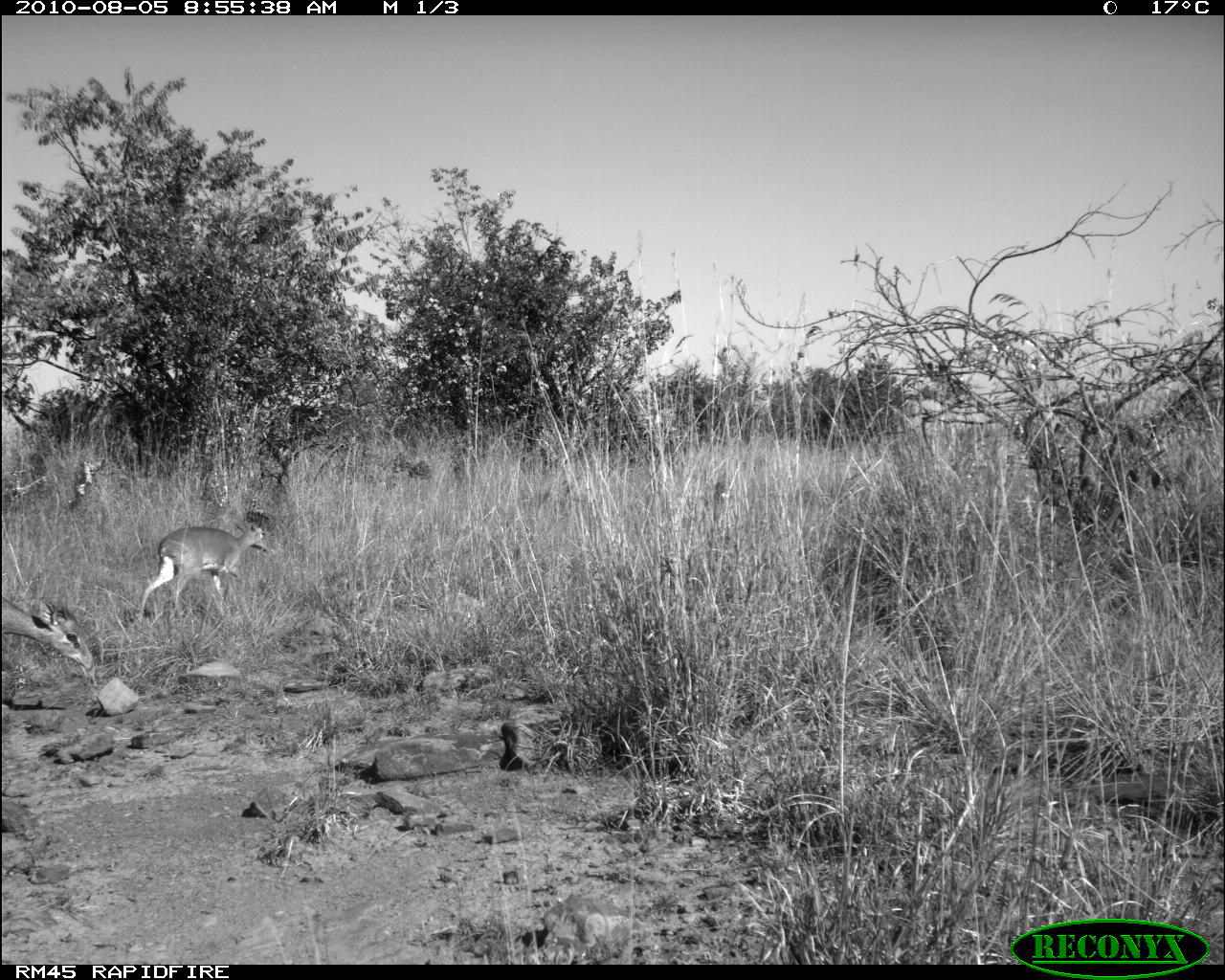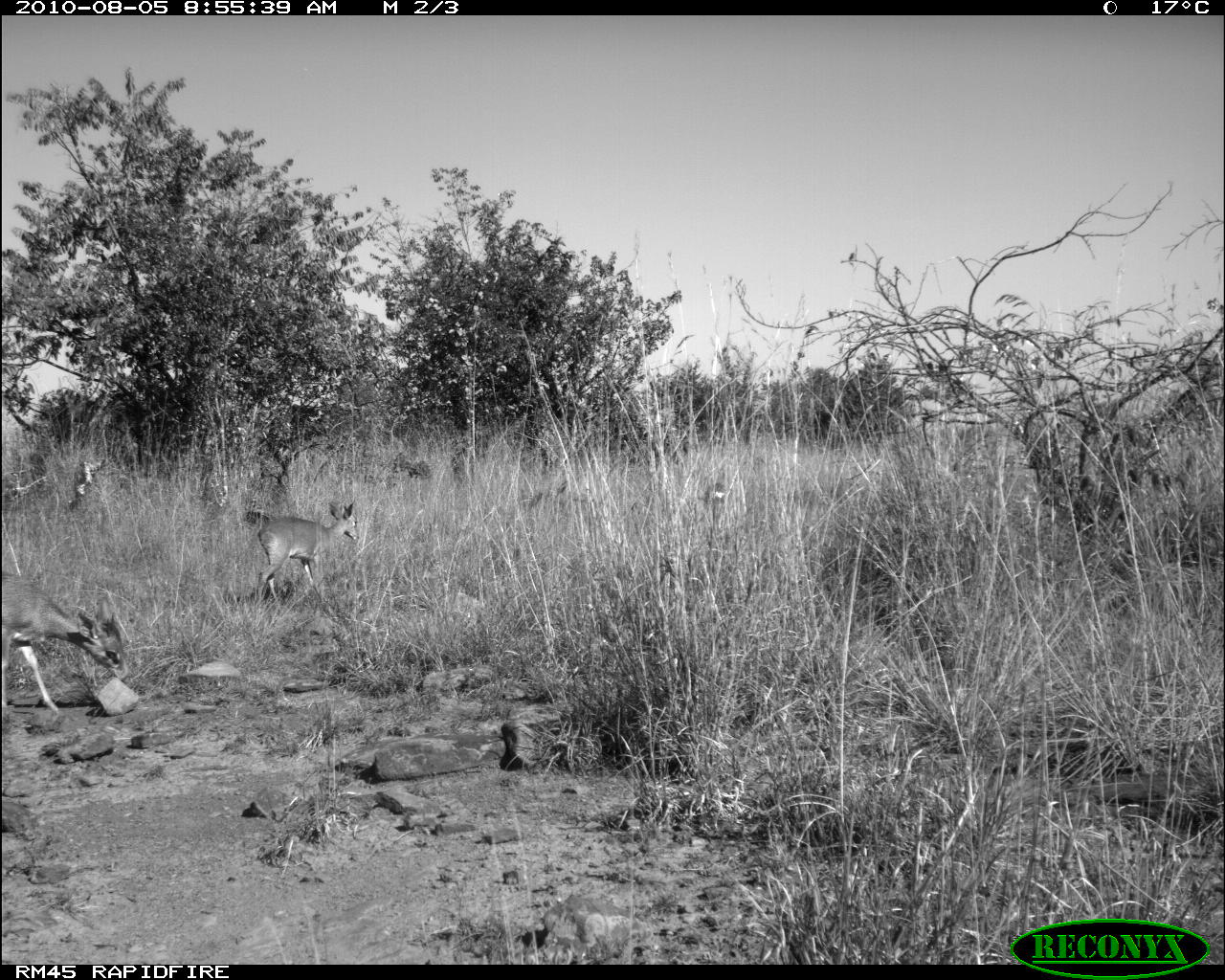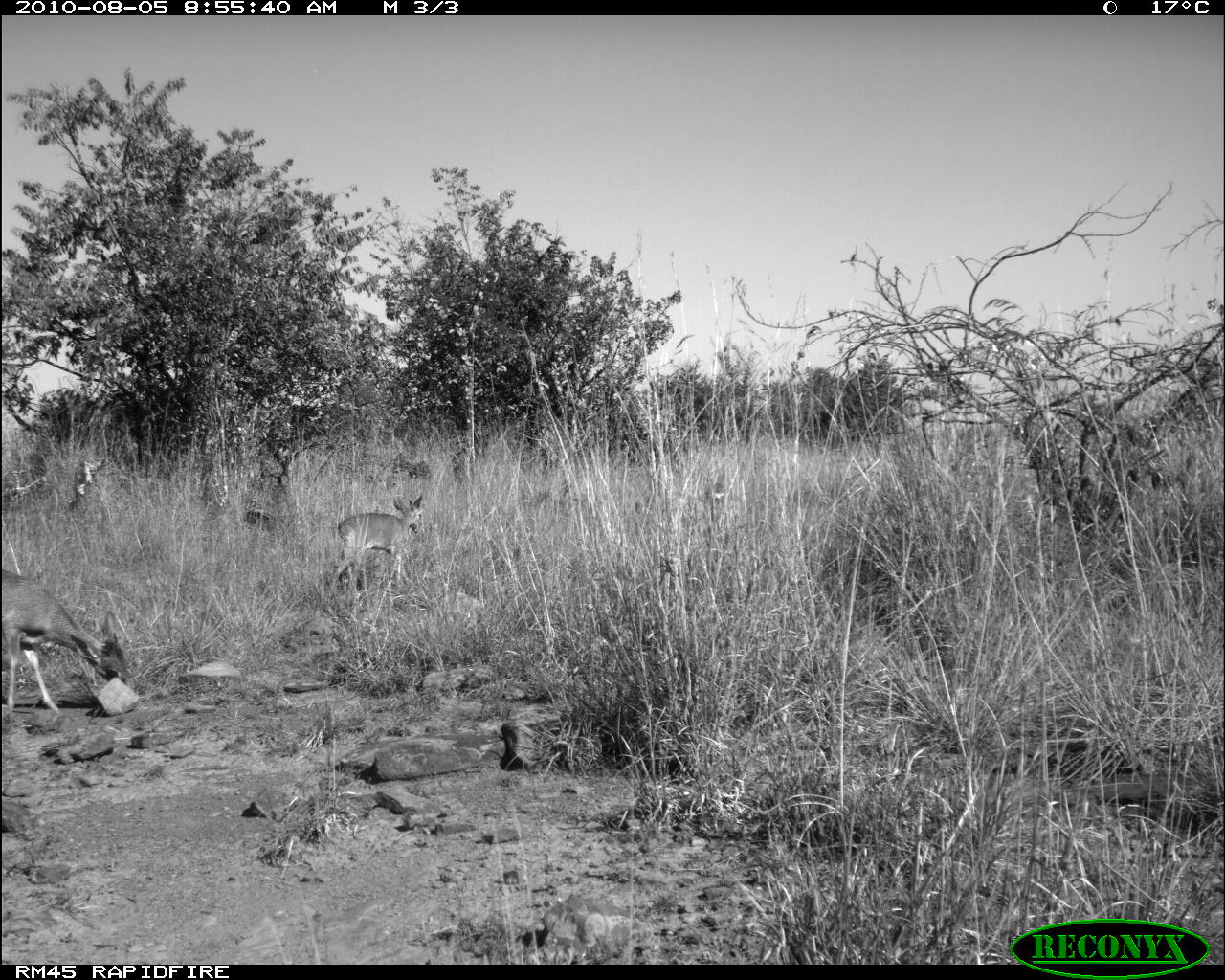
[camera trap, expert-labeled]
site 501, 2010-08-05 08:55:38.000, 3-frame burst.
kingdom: Animalia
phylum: Chordata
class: Mammalia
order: Artiodactyla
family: Bovidae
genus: Tragelaphus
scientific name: Tragelaphus oryx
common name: eland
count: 2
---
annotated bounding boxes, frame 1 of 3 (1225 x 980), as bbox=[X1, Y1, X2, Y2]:
tragelaphus oryx: bbox=[136, 517, 268, 623]; bbox=[2, 592, 97, 672]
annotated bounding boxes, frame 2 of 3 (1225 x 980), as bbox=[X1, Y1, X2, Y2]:
tragelaphus oryx: bbox=[2, 571, 130, 718]; bbox=[225, 500, 359, 603]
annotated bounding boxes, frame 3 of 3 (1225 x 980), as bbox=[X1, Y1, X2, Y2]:
tragelaphus oryx: bbox=[2, 571, 133, 718]; bbox=[327, 493, 424, 594]